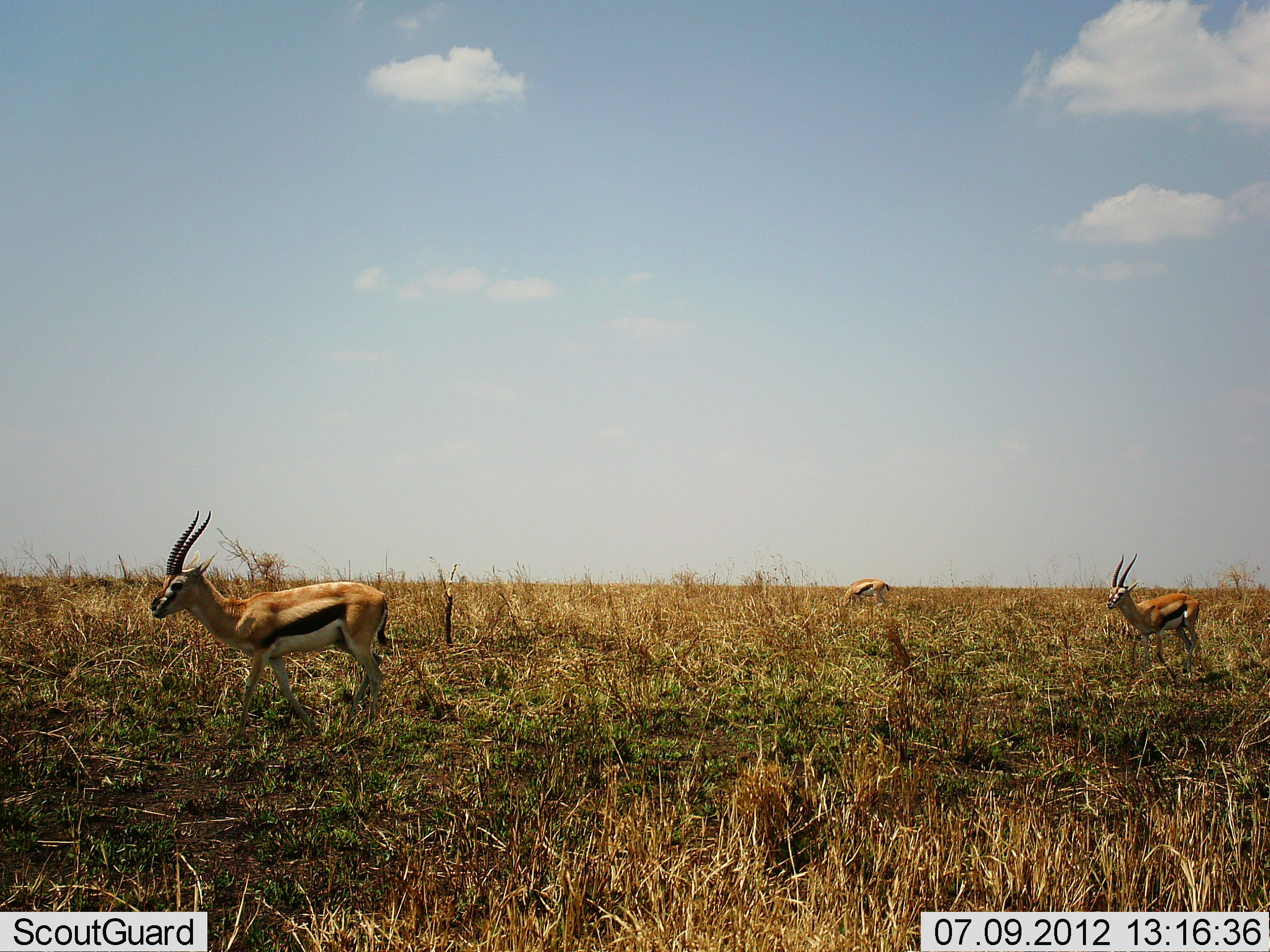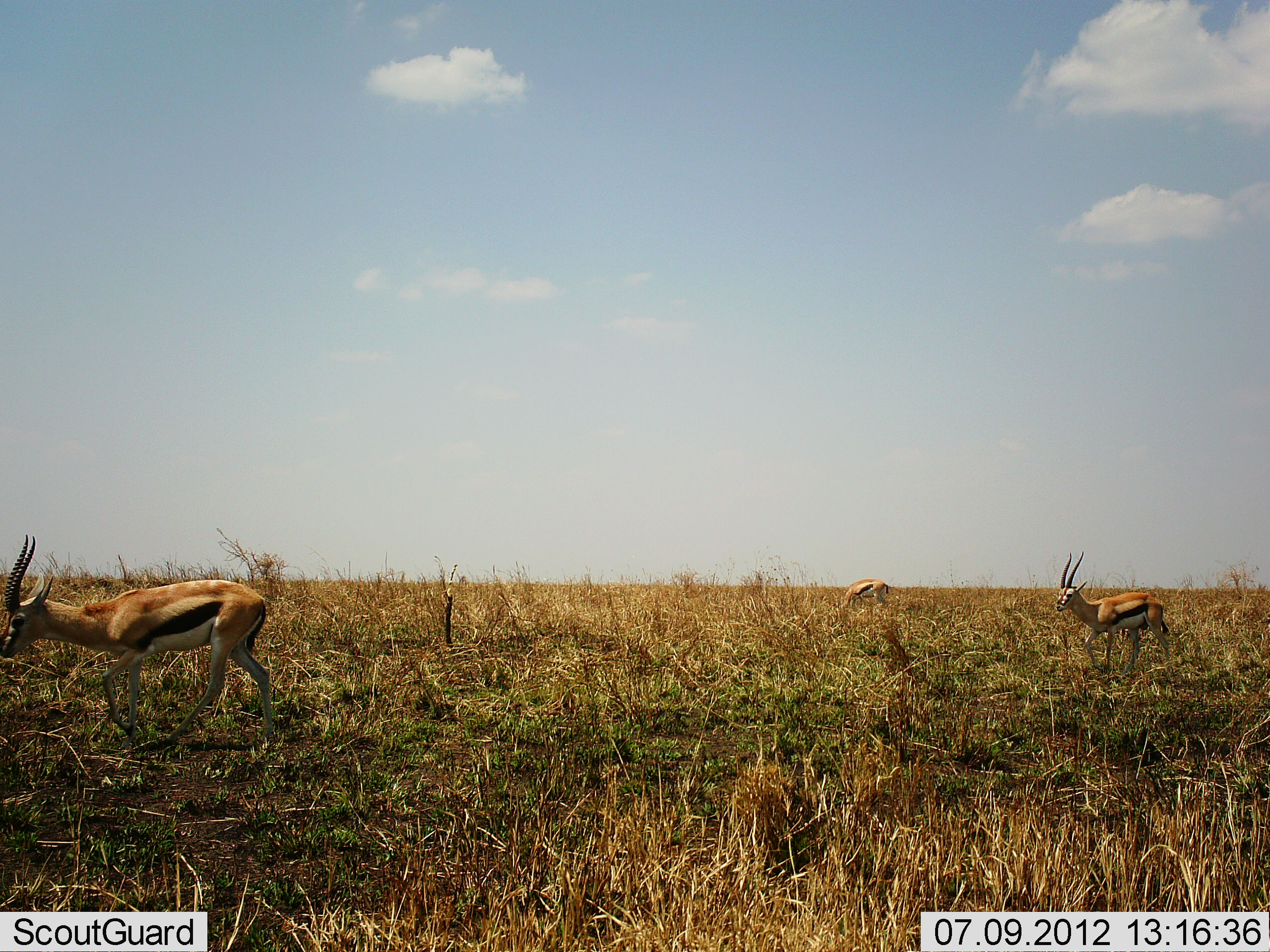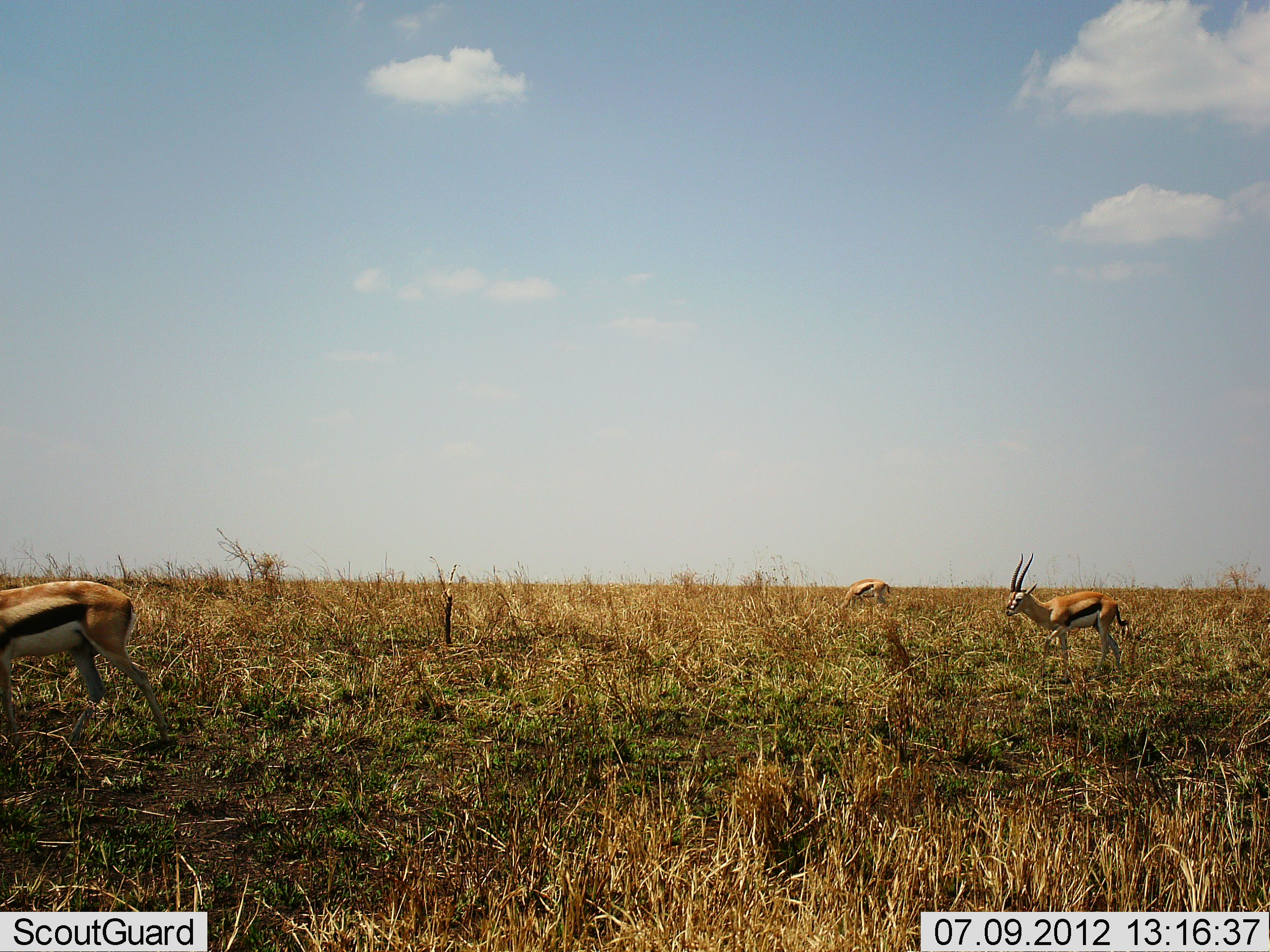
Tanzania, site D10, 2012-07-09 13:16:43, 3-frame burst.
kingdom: Animalia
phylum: Chordata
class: Mammalia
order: Artiodactyla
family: Bovidae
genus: Eudorcas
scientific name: Eudorcas thomsonii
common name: thomson's gazelle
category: gazellethomsons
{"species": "gazellethomsons (thomson's gazelle) (Eudorcas thomsonii)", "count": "3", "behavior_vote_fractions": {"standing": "36%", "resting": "0%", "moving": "91%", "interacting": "0%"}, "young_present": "0%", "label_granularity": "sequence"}